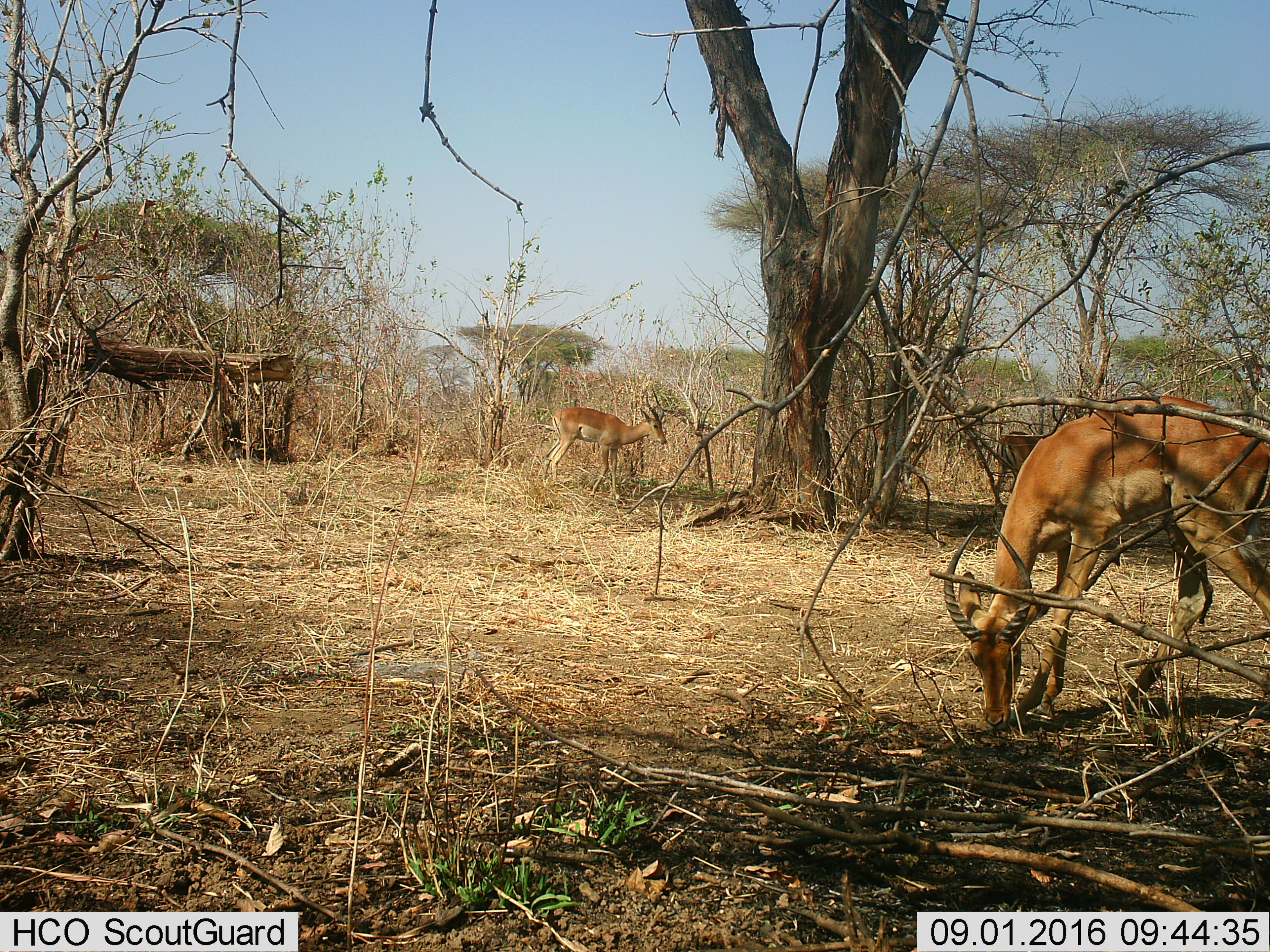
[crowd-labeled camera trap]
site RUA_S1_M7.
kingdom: Animalia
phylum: Chordata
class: Mammalia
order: Artiodactyla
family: Bovidae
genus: Aepyceros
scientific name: Aepyceros melampus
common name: impala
Impala (Aepyceros melampus), count 3. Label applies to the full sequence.